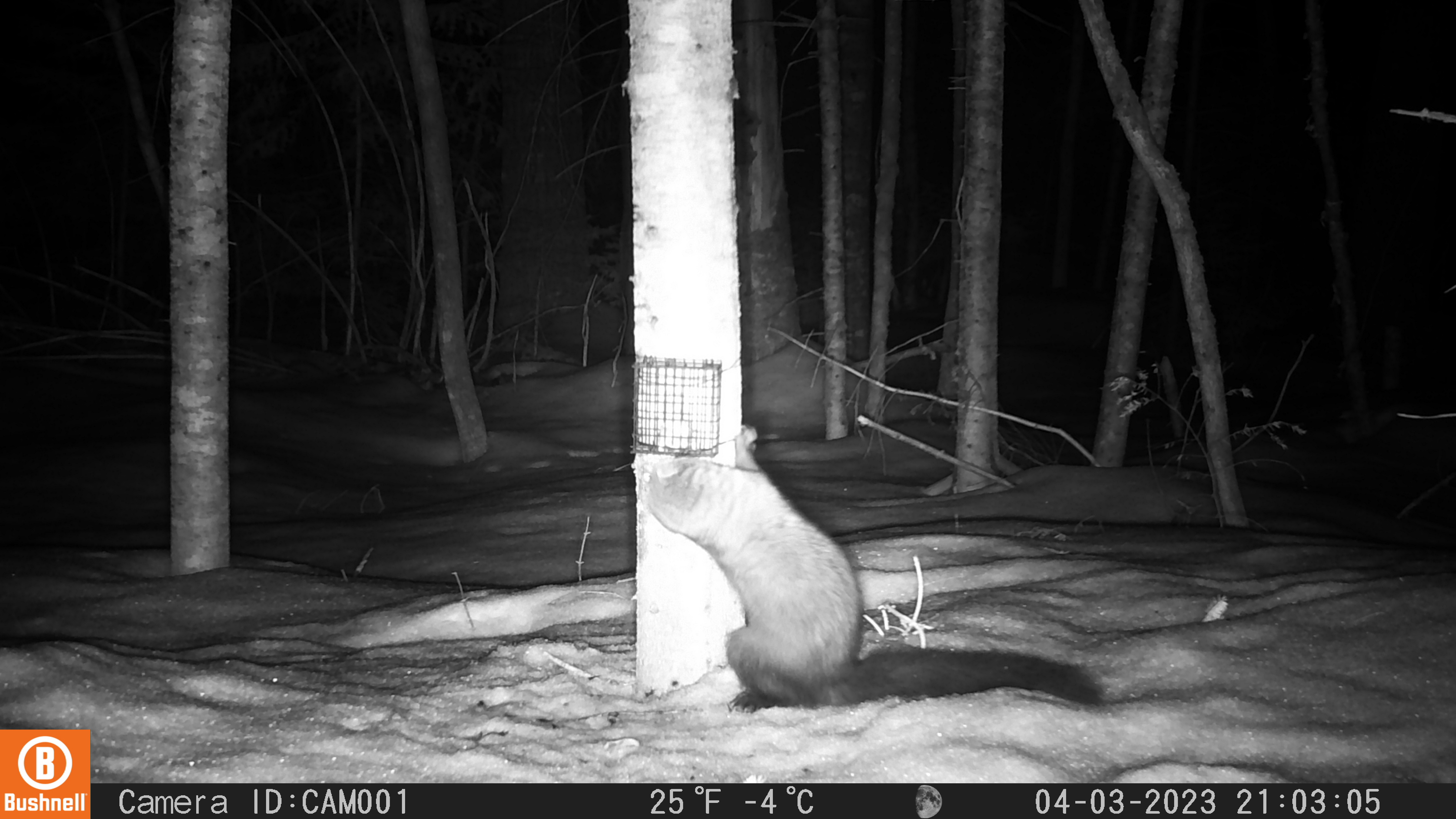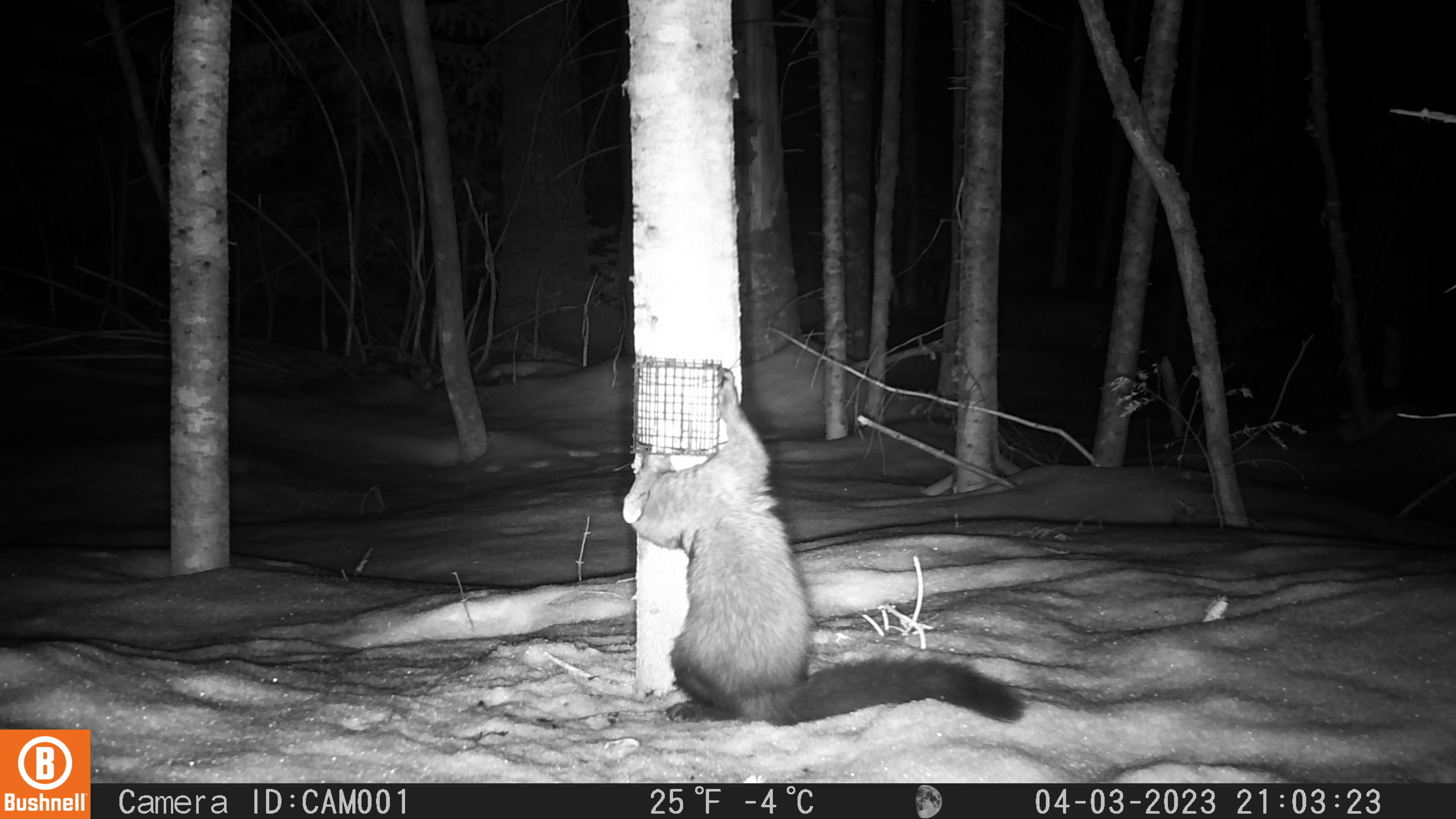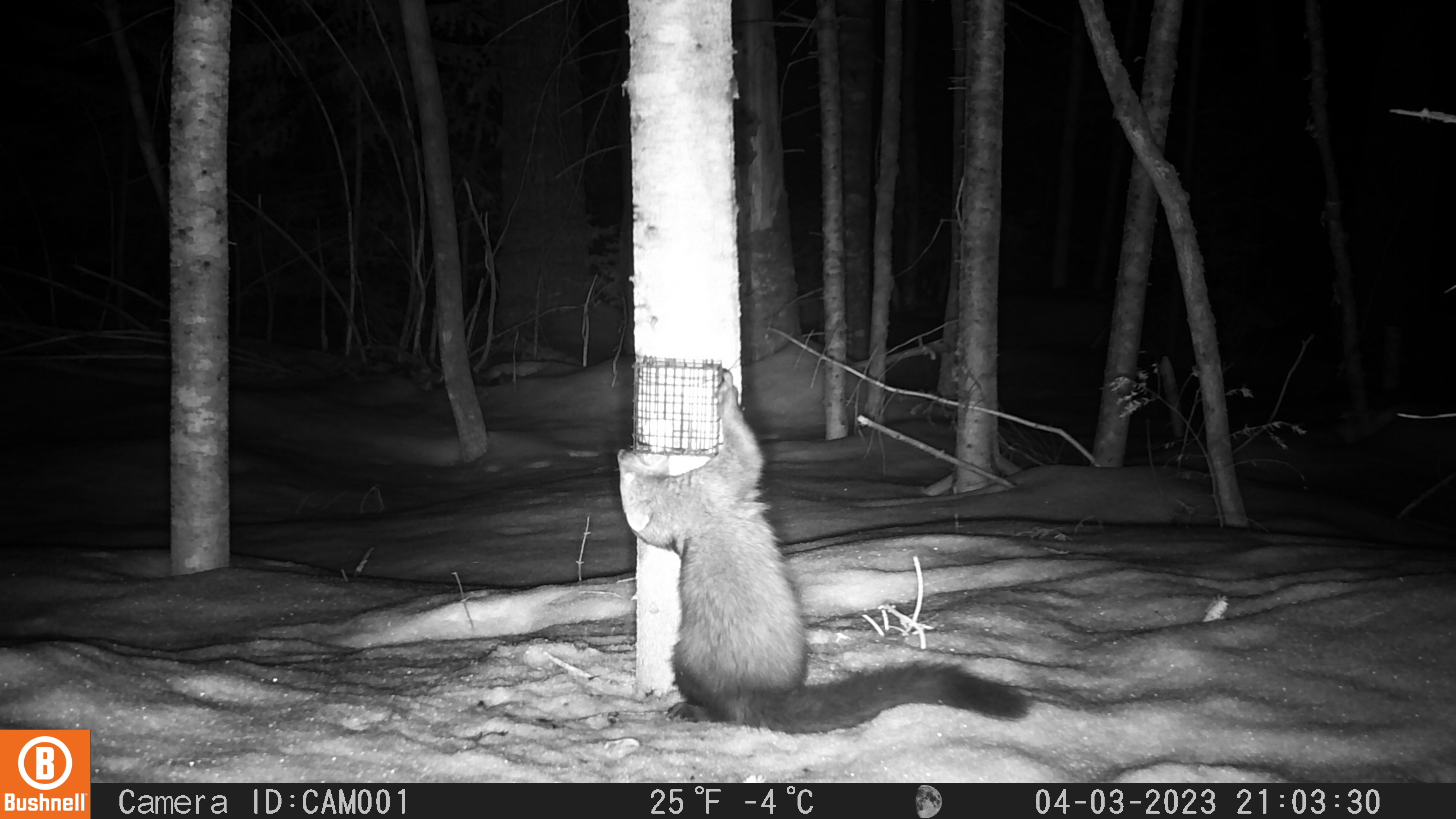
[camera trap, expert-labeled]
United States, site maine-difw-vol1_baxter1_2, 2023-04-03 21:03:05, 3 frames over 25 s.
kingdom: Animalia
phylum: Chordata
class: Mammalia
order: Carnivora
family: Mustelidae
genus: Pekania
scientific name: Pekania pennanti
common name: fisher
Fisher (Pekania pennanti).